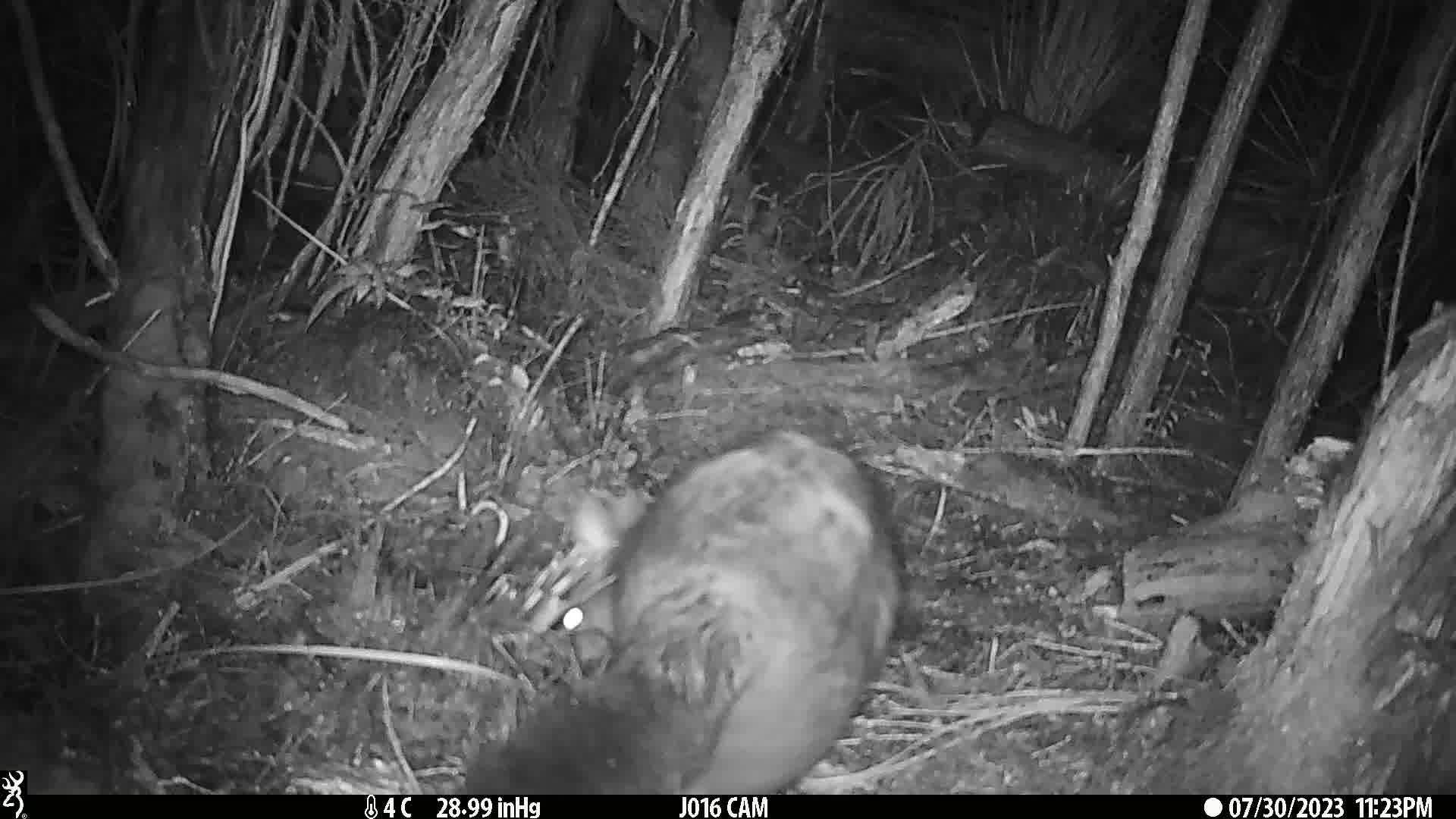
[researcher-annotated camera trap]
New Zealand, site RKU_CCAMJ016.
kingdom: Animalia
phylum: Chordata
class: Mammalia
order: Diprotodontia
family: Phalangeridae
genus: Trichosurus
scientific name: Trichosurus vulpecula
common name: common brushtail possum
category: possum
Possum (common brushtail possum) (Trichosurus vulpecula).